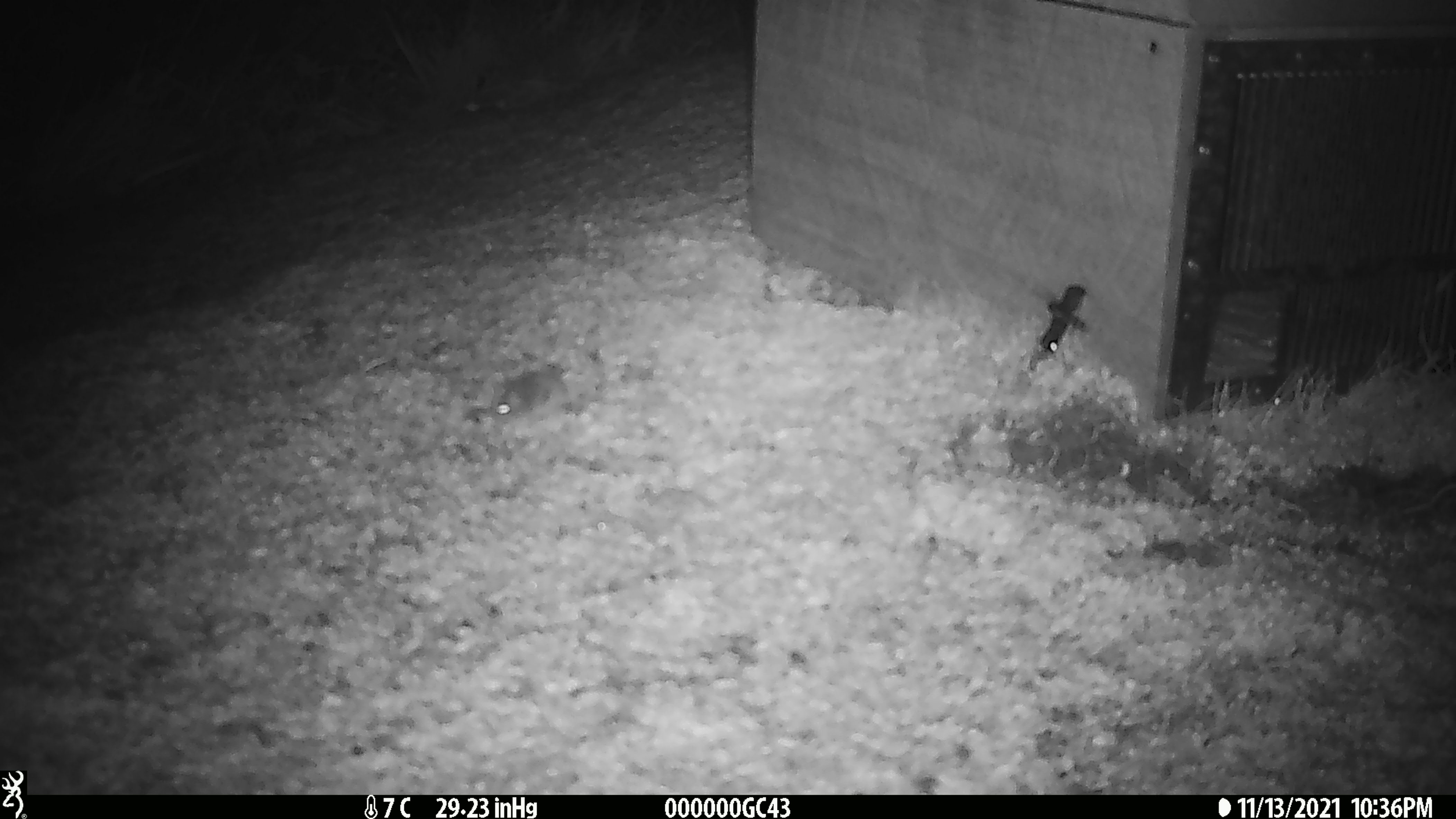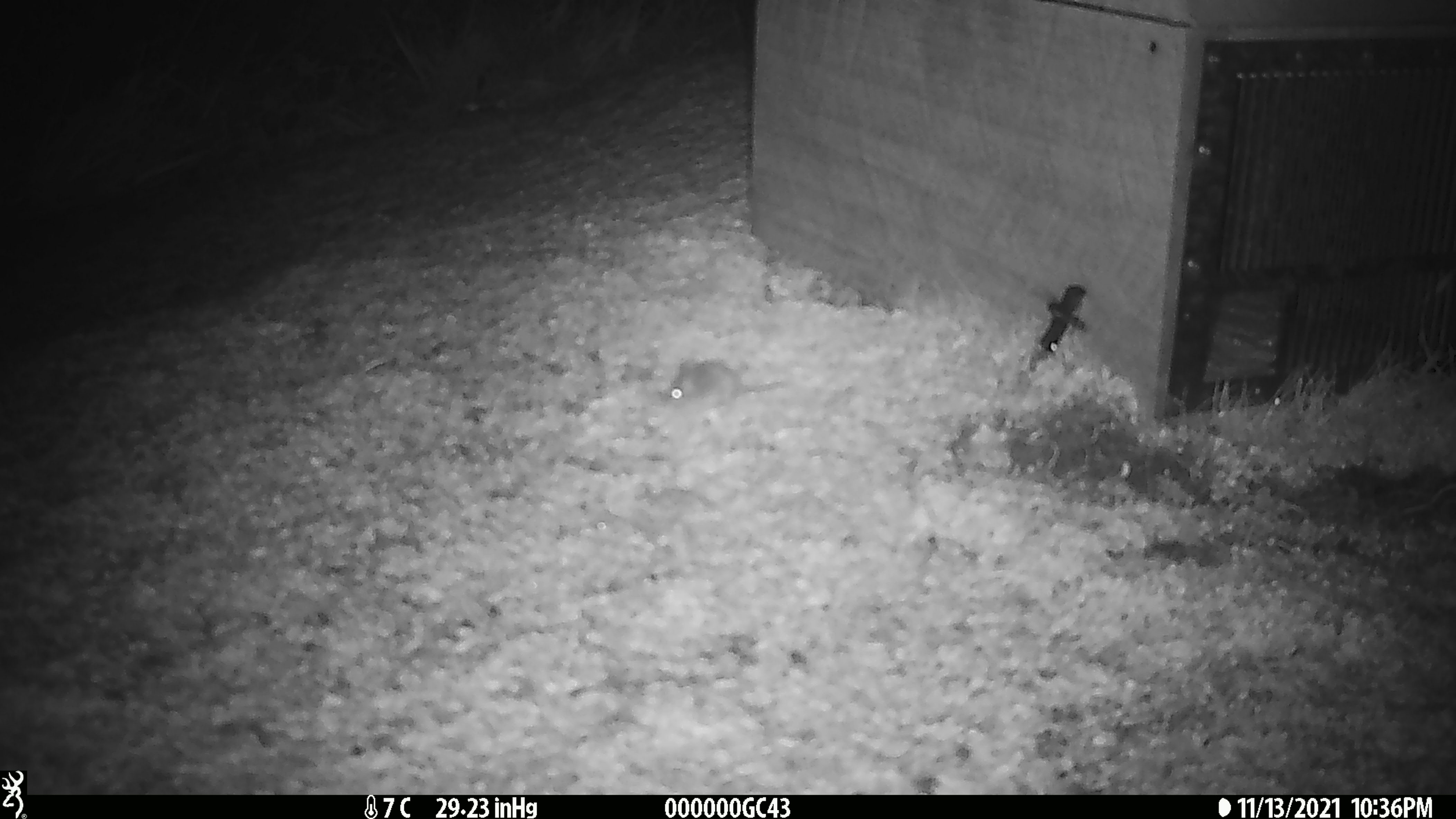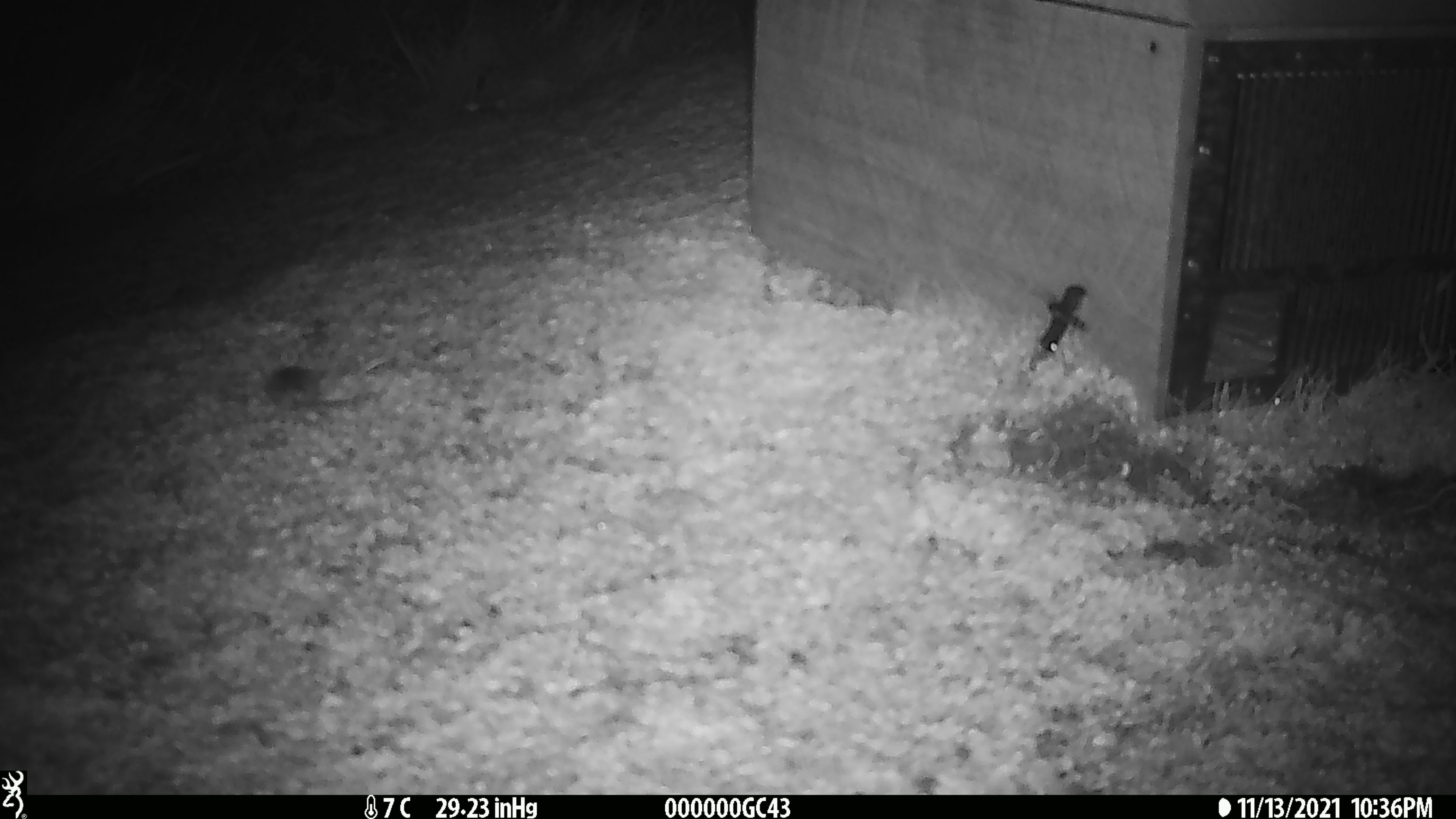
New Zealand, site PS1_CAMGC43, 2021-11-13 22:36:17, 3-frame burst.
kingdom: Animalia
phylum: Chordata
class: Mammalia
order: Rodentia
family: Muridae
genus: Mus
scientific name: Mus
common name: mouse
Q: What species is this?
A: Mouse (Mus).